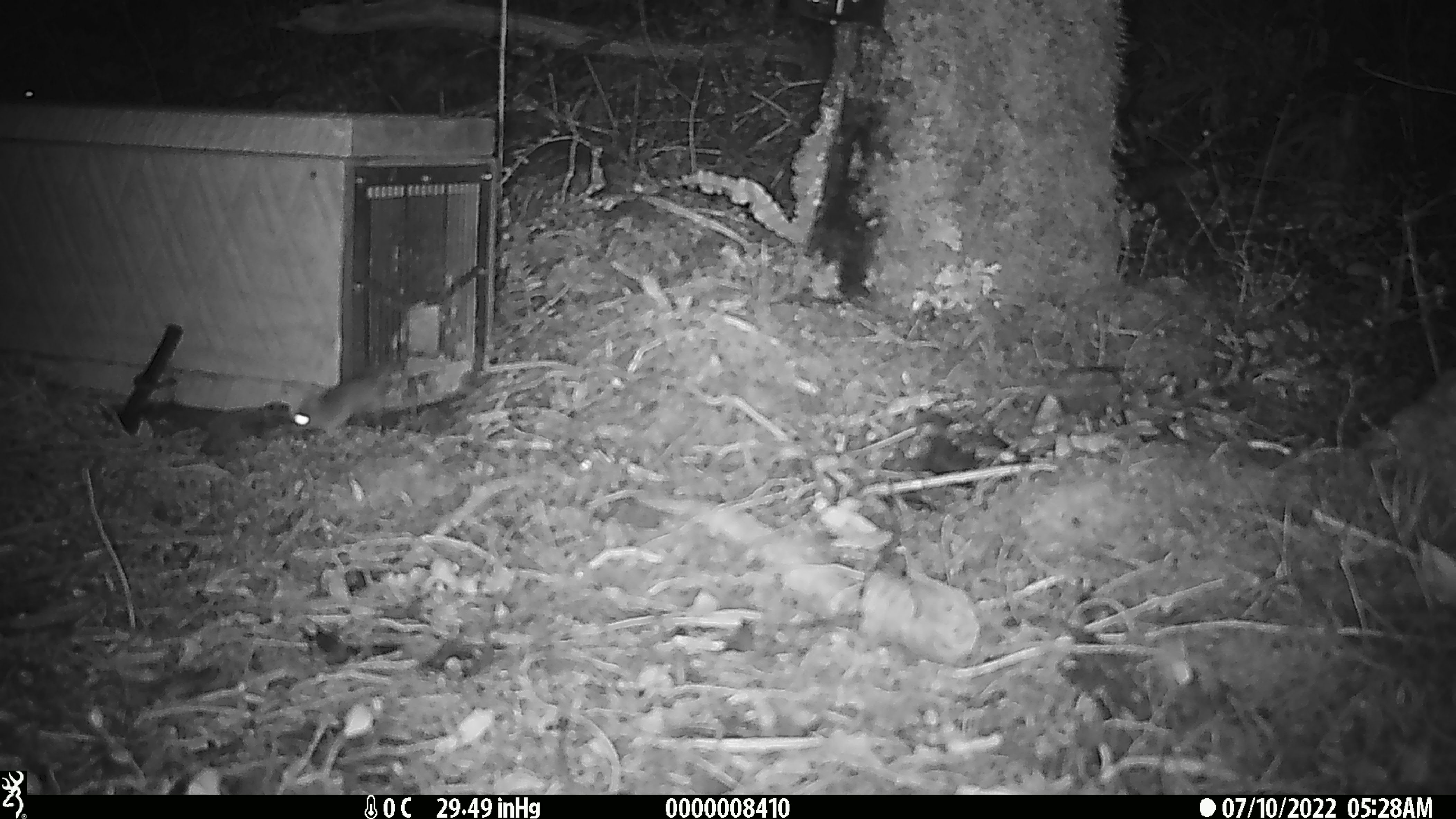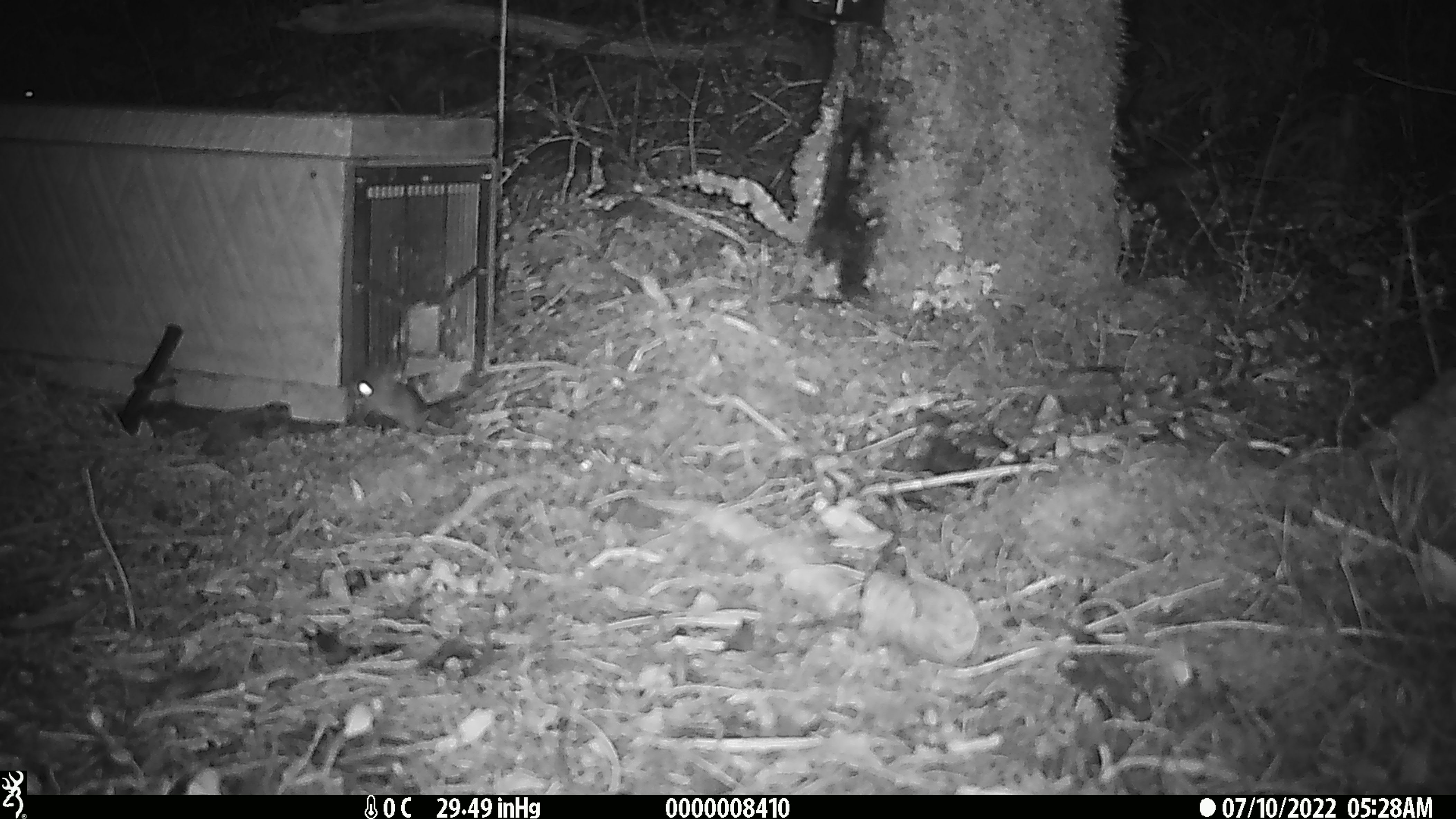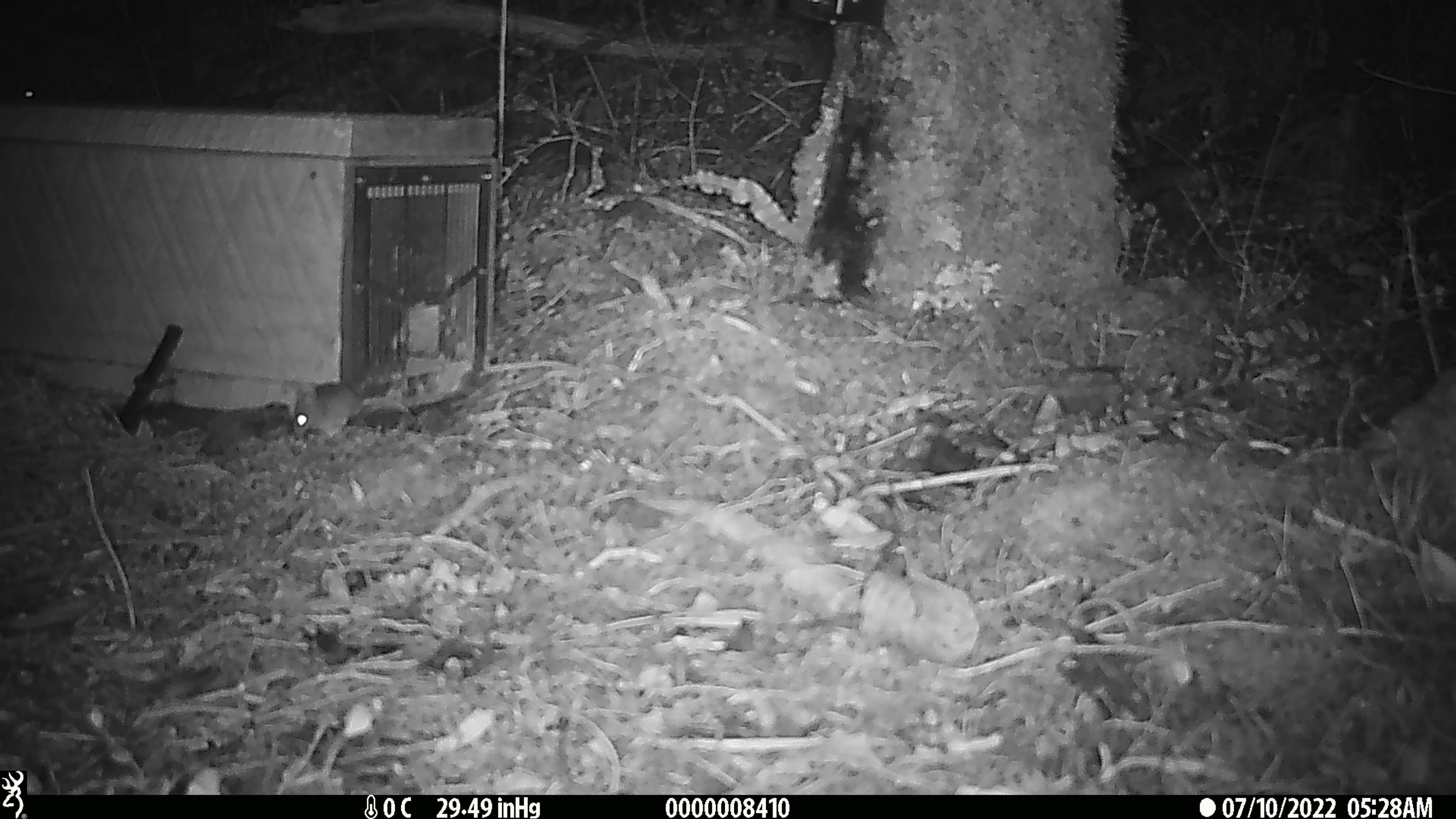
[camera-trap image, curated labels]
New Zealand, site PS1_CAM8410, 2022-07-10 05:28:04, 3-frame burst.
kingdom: Animalia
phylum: Chordata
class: Mammalia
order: Rodentia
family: Muridae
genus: Mus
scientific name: Mus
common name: mouse